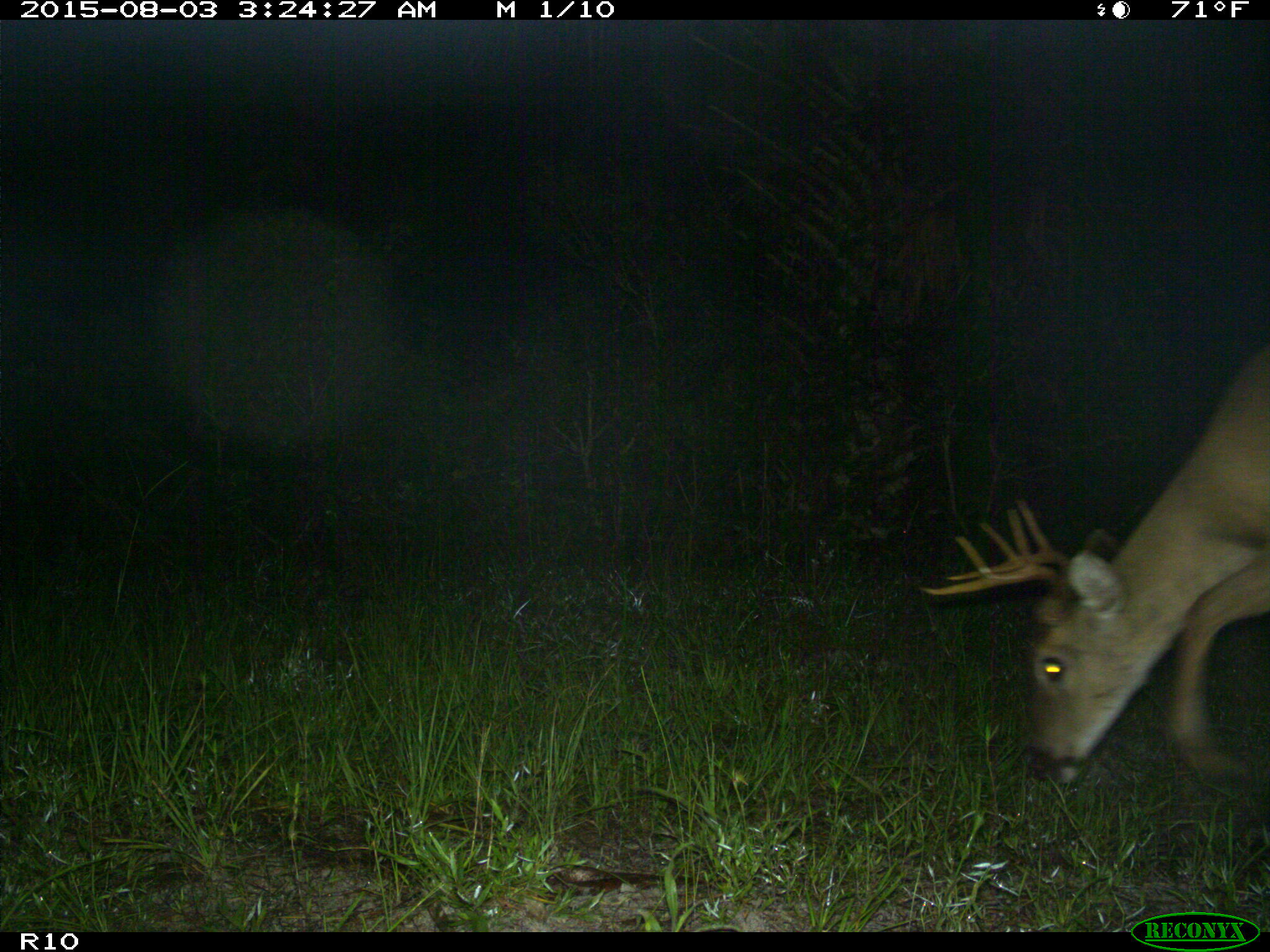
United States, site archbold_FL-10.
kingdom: Animalia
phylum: Chordata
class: Mammalia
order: Artiodactyla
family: Cervidae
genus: Odocoileus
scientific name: Odocoileus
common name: deer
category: unidentified deer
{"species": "unidentified deer (deer) (Odocoileus)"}